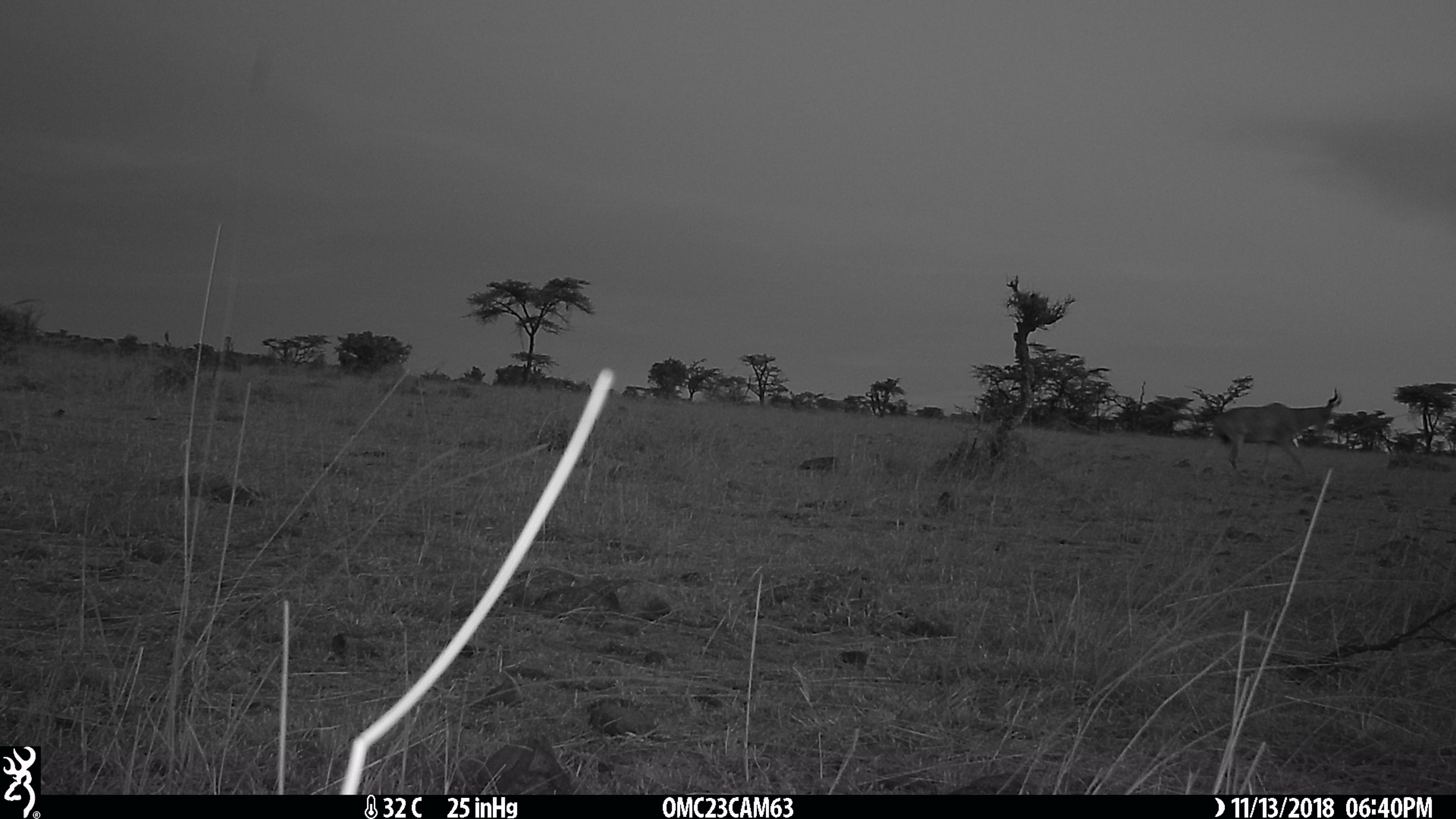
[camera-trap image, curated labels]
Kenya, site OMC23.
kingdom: Animalia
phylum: Chordata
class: Mammalia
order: Artiodactyla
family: Bovidae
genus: Alcelaphus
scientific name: Alcelaphus buselaphus cokii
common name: coke's hartebeest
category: hartebeest cokes